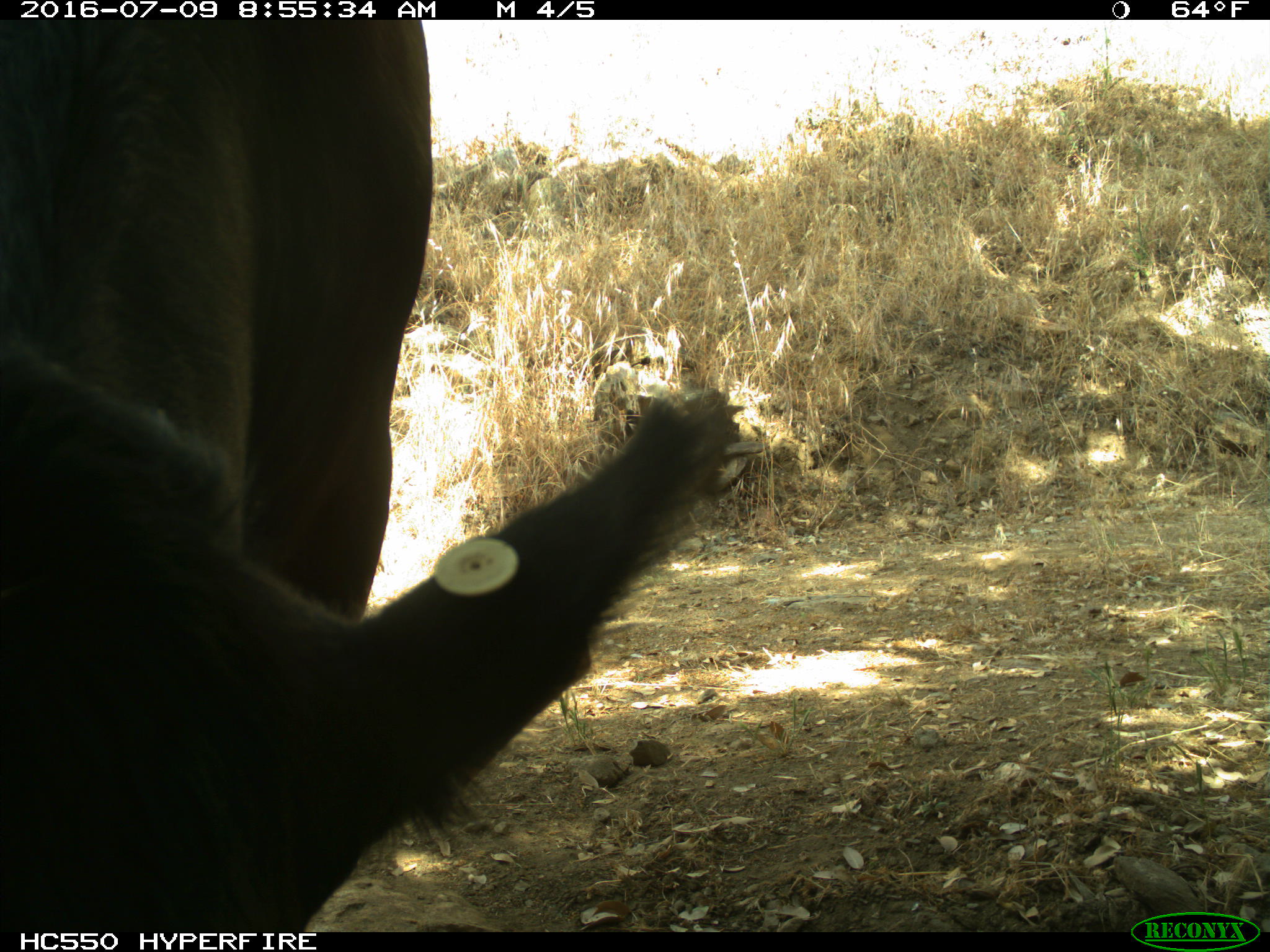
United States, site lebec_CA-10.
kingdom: Animalia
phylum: Chordata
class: Mammalia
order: Artiodactyla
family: Bovidae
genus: Bos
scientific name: Bos taurus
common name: domestic cow